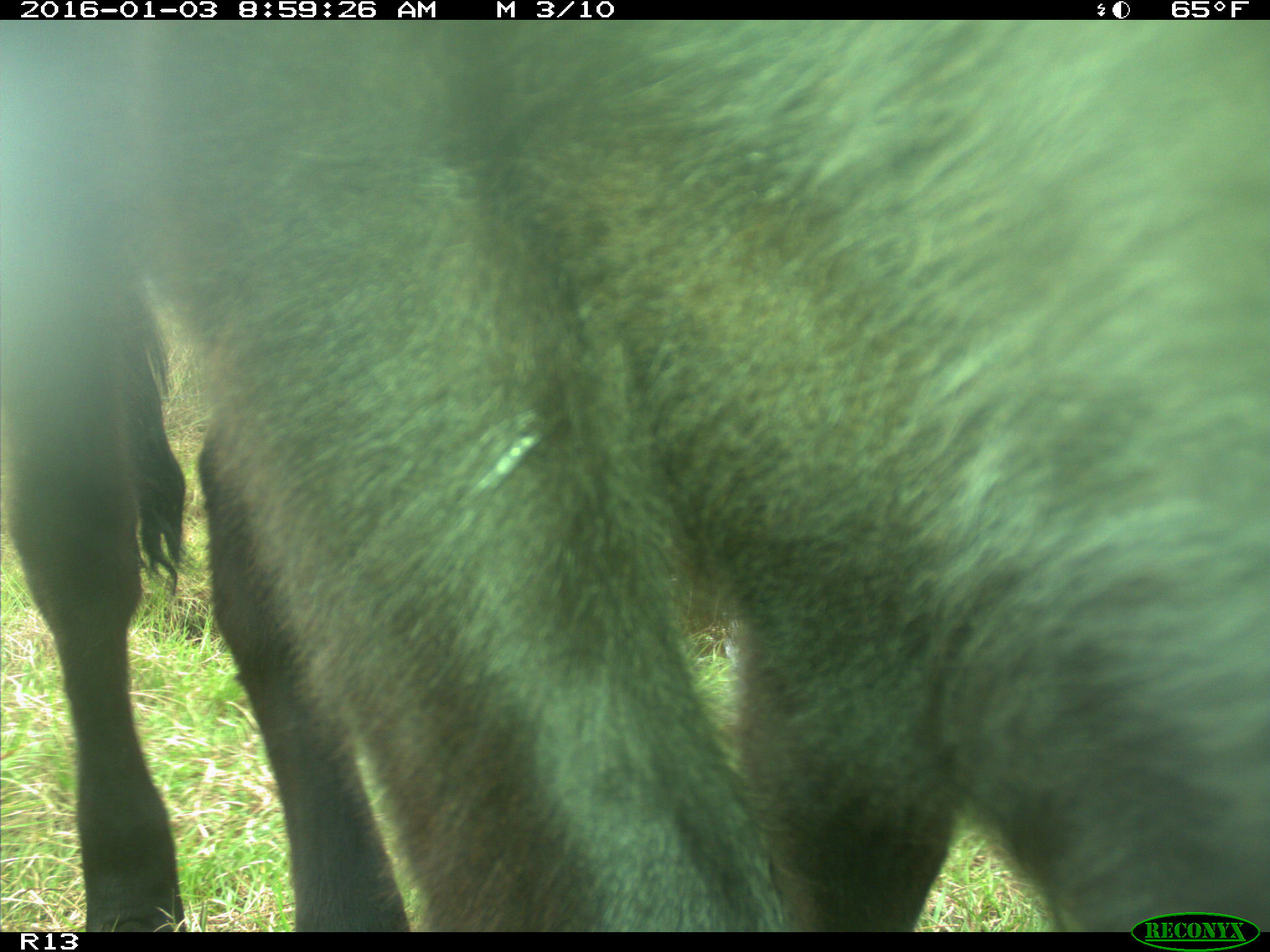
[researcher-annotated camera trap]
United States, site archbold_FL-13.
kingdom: Animalia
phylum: Chordata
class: Mammalia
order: Artiodactyla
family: Bovidae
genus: Bos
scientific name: Bos taurus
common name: domestic cow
Bos taurus (domestic cow).